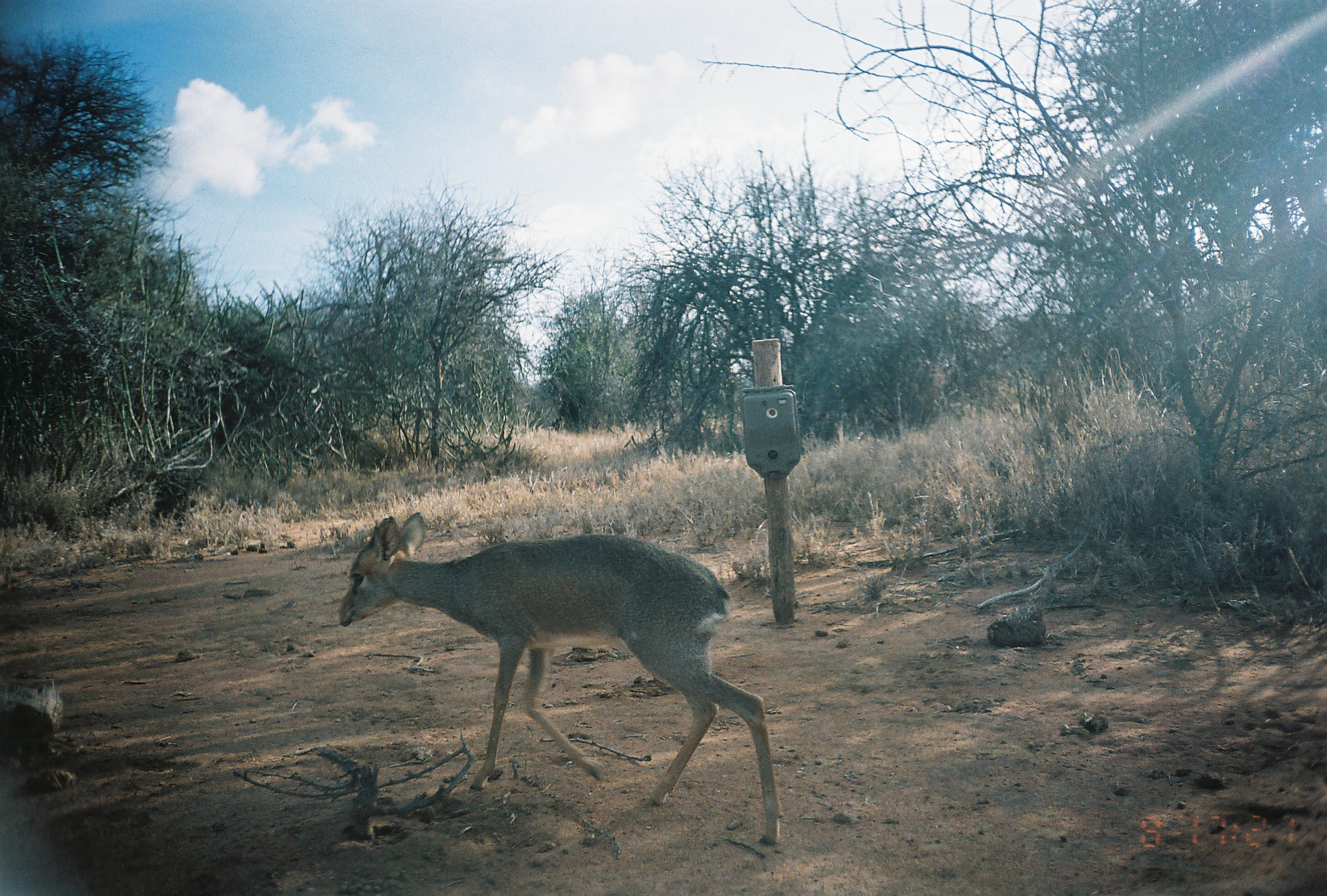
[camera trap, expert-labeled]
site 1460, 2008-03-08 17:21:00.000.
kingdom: Animalia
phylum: Chordata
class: Mammalia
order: Artiodactyla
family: Bovidae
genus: Madoqua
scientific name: Madoqua guentheri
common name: günther's dik-dik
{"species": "Madoqua guentheri (günther's dik-dik)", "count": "1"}